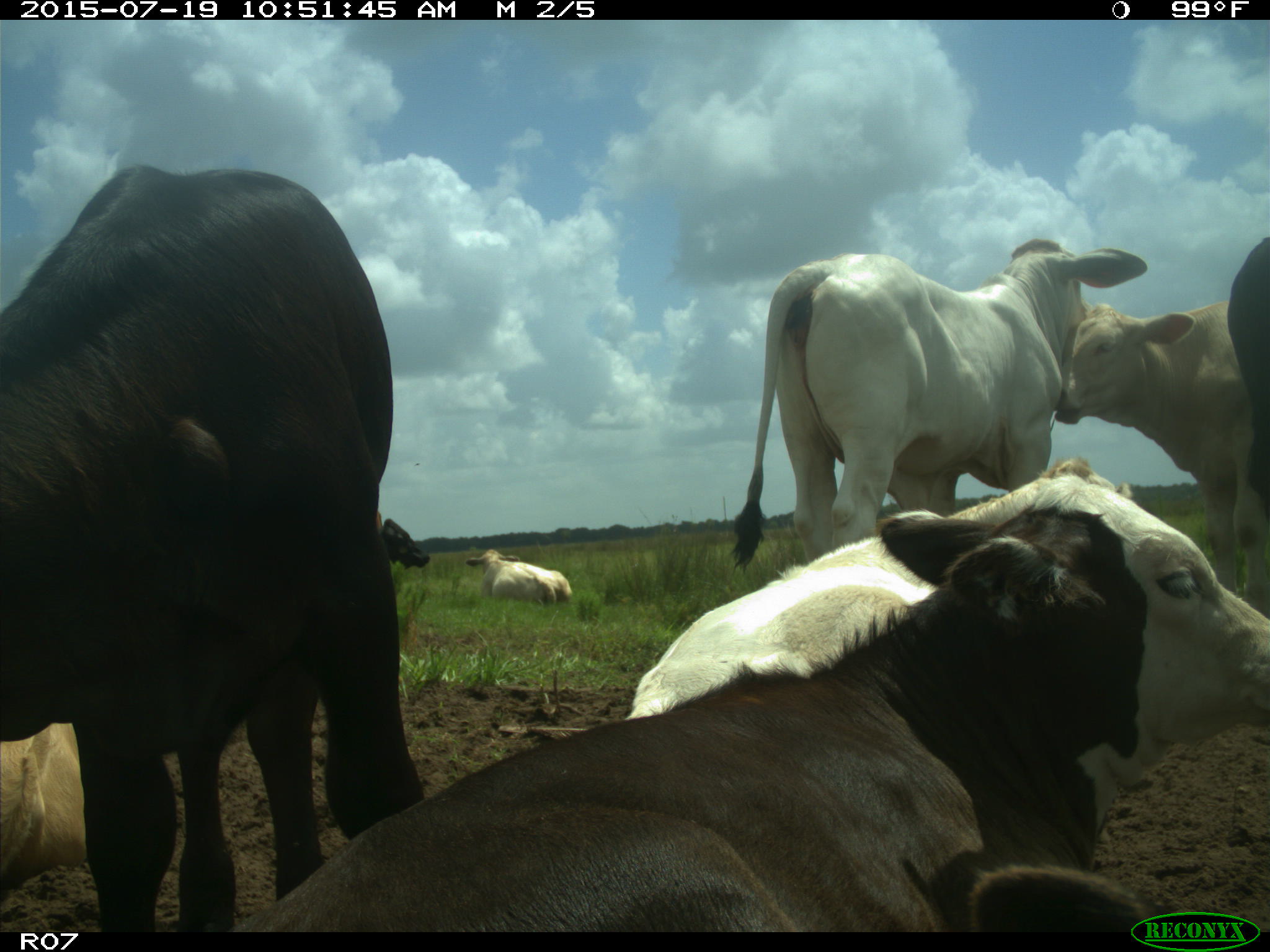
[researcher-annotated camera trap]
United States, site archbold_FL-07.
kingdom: Animalia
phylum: Chordata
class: Mammalia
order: Artiodactyla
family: Bovidae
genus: Bos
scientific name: Bos taurus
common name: domestic cow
Bos taurus (domestic cow).